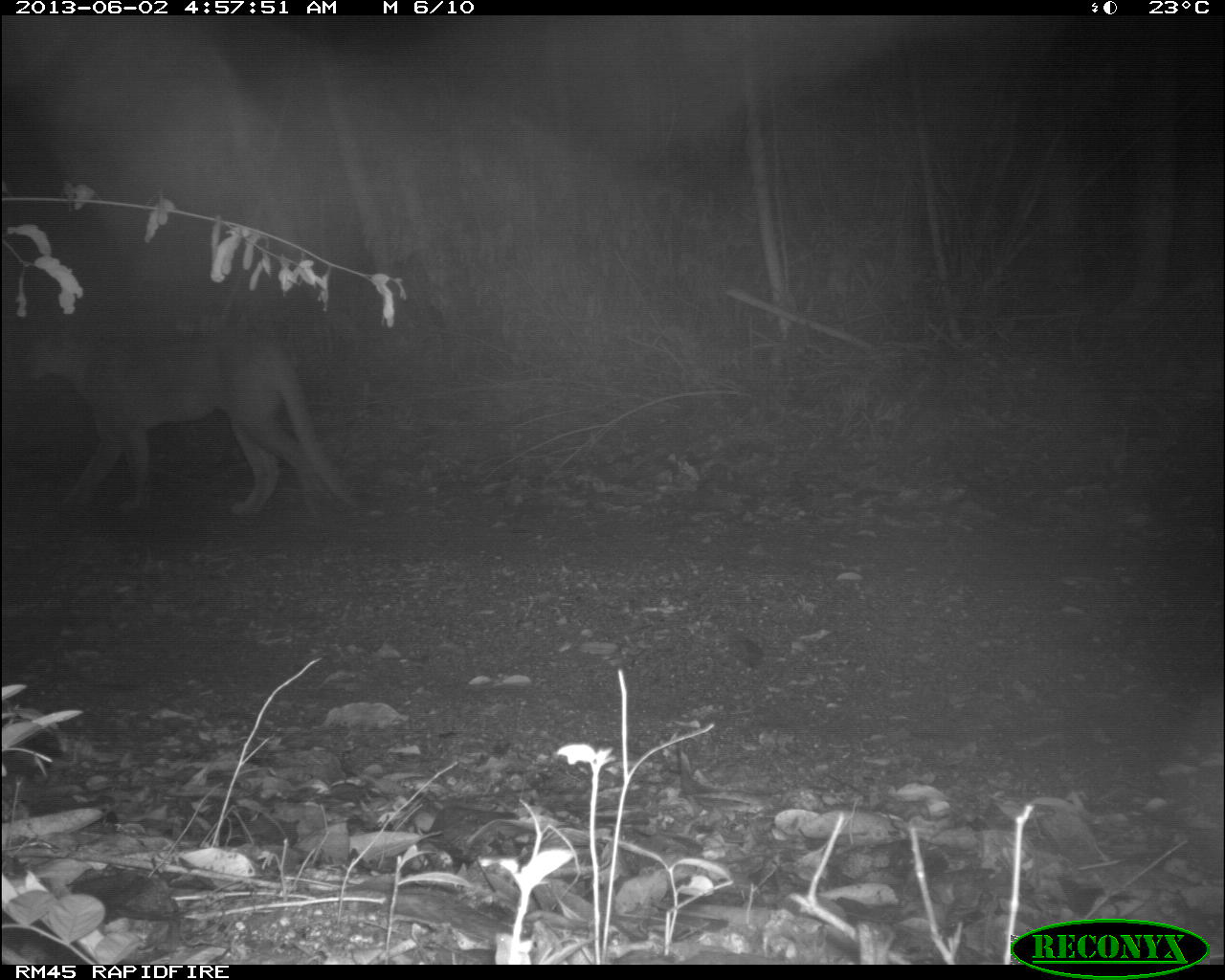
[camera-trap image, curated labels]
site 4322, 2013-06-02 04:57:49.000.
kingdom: Animalia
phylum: Chordata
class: Mammalia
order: Carnivora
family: Felidae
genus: Puma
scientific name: Puma concolor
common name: mountain lion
Puma concolor (mountain lion), count 1.